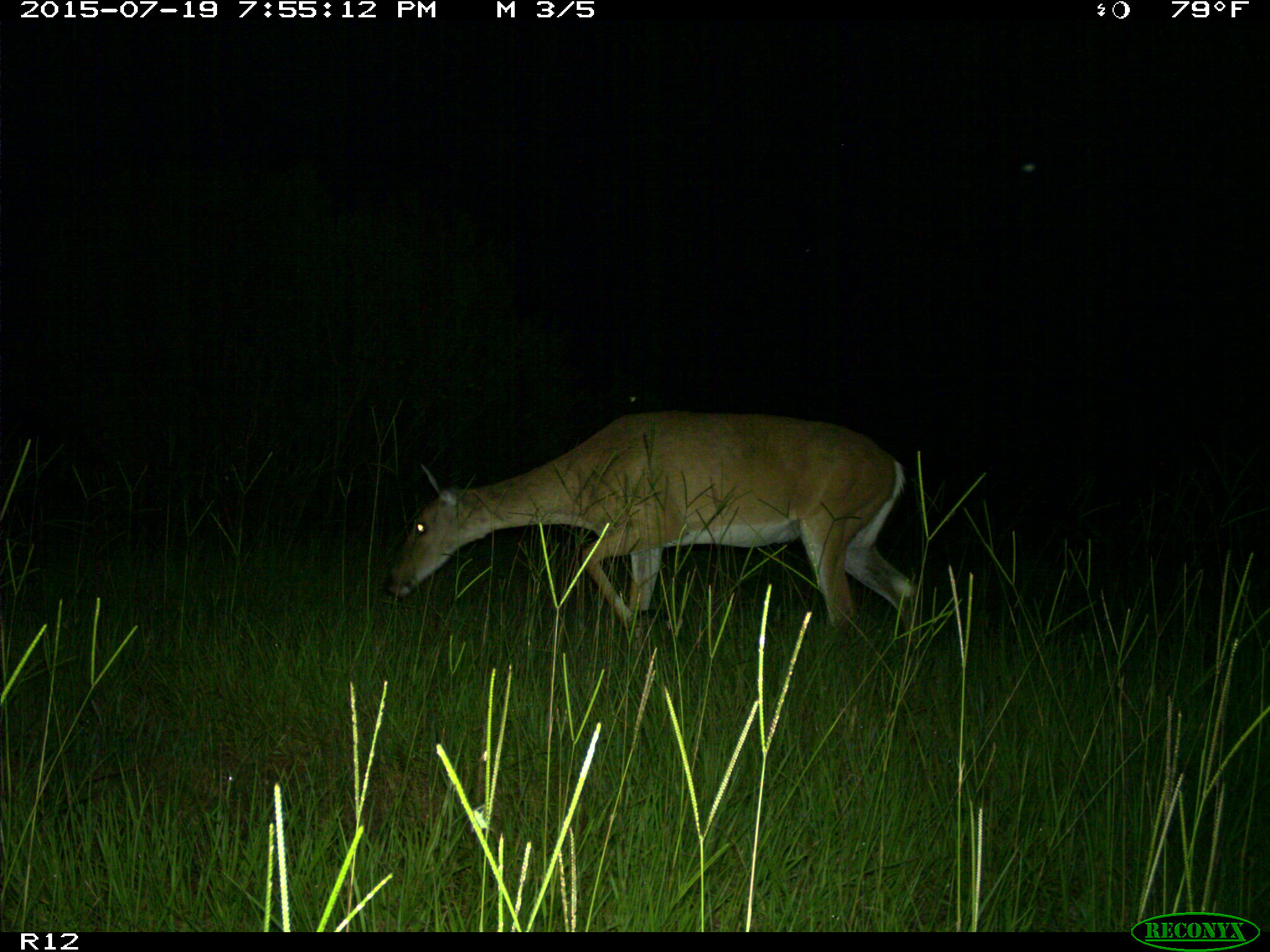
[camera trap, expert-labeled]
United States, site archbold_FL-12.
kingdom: Animalia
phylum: Chordata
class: Mammalia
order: Artiodactyla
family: Cervidae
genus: Odocoileus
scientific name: Odocoileus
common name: deer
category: unidentified deer